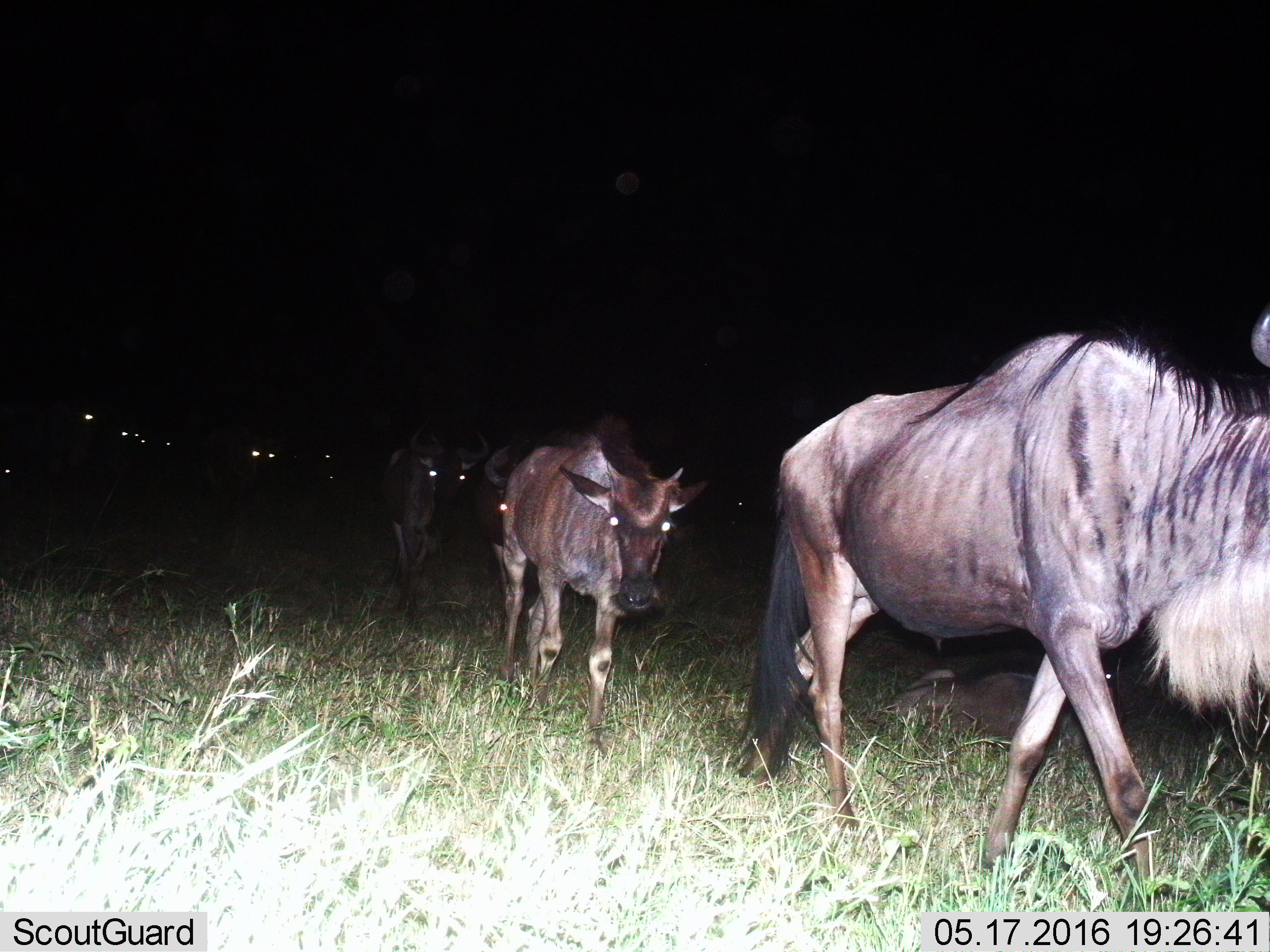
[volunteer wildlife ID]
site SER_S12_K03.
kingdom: Animalia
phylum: Chordata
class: Mammalia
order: Artiodactyla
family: Bovidae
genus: Connochaetes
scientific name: Connochaetes taurinus taurinus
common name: blue wildebeest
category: wildebeestblue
Wildebeestblue (blue wildebeest) (Connochaetes taurinus taurinus), count 11-50. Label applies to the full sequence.